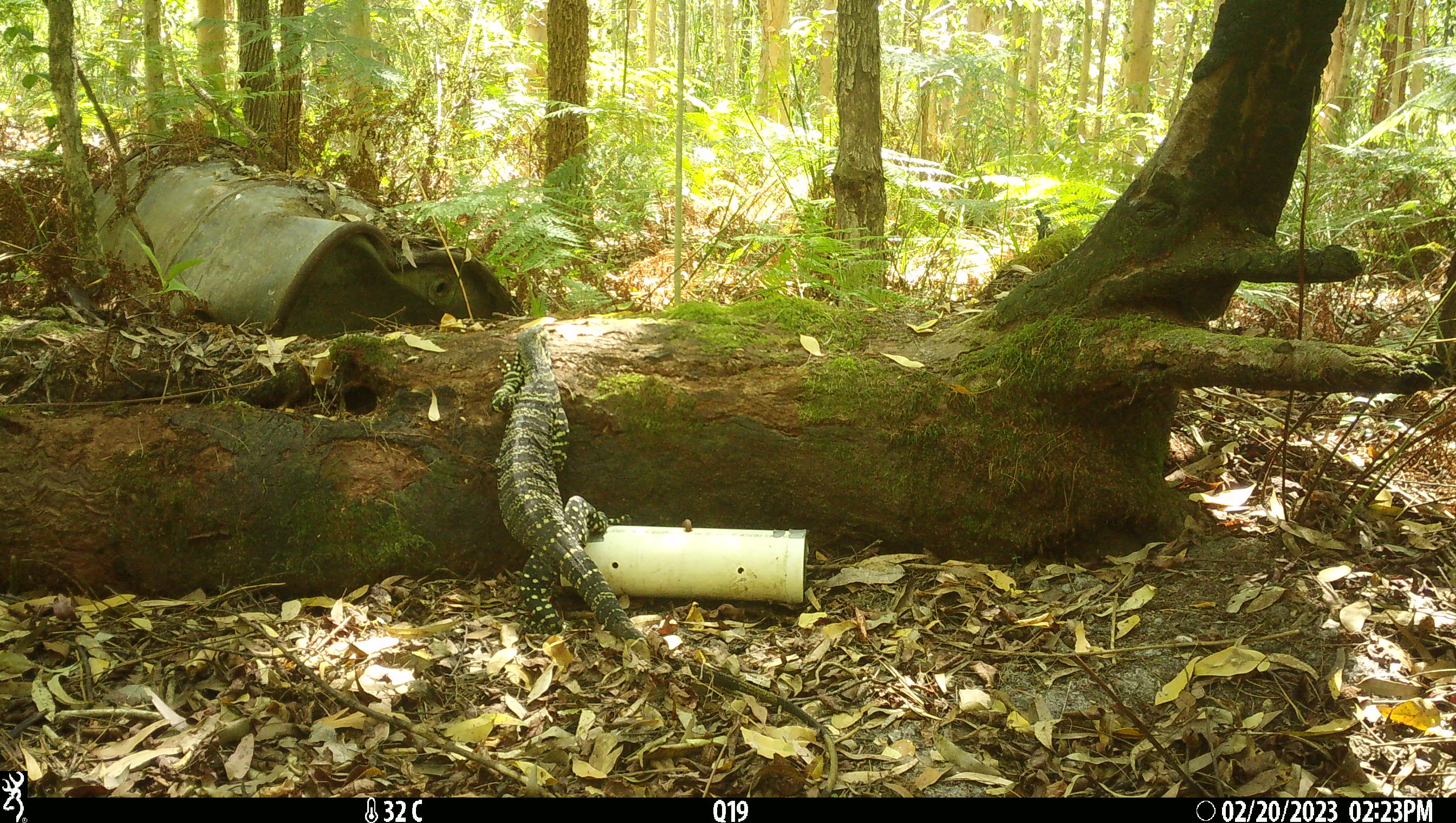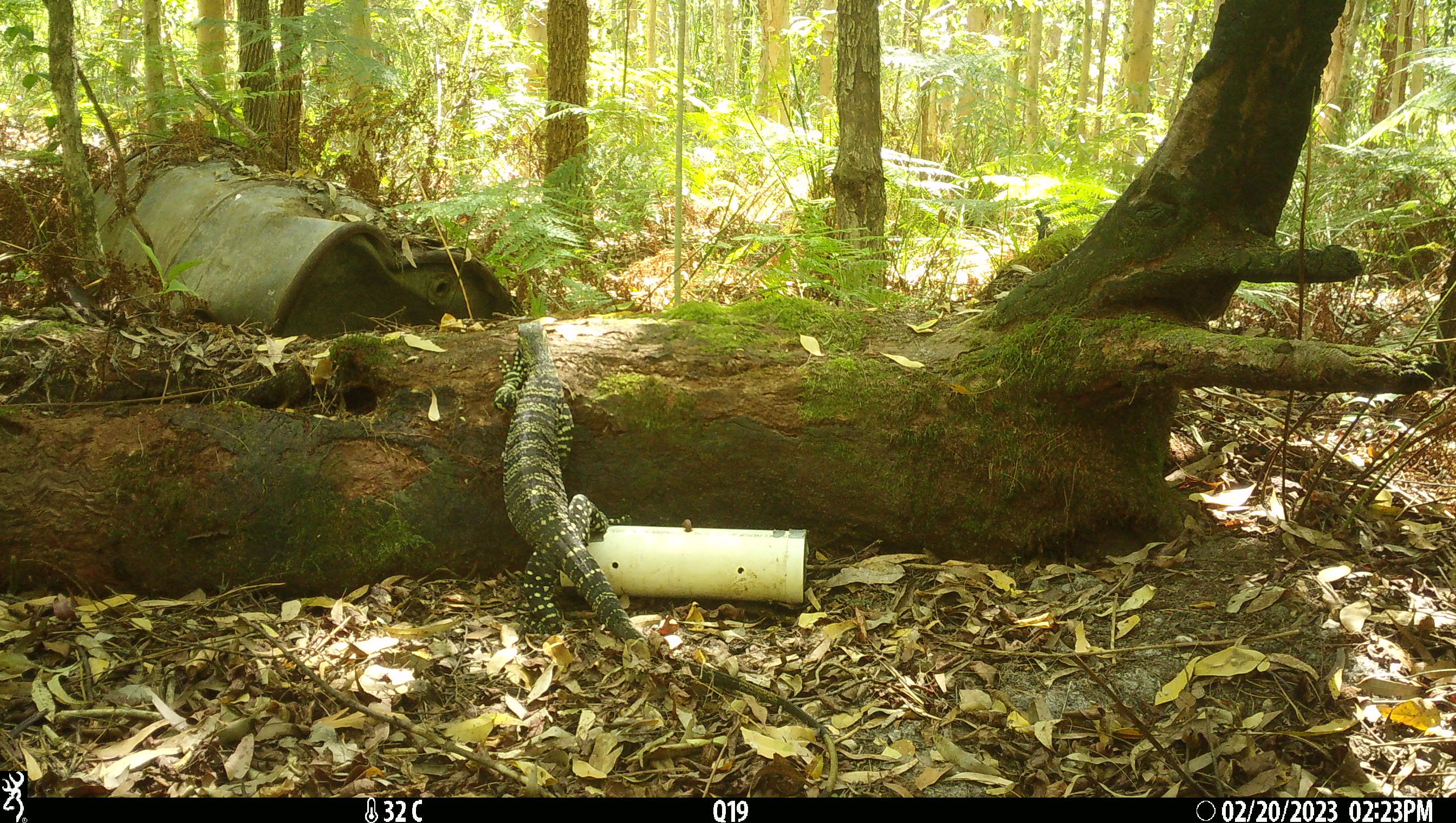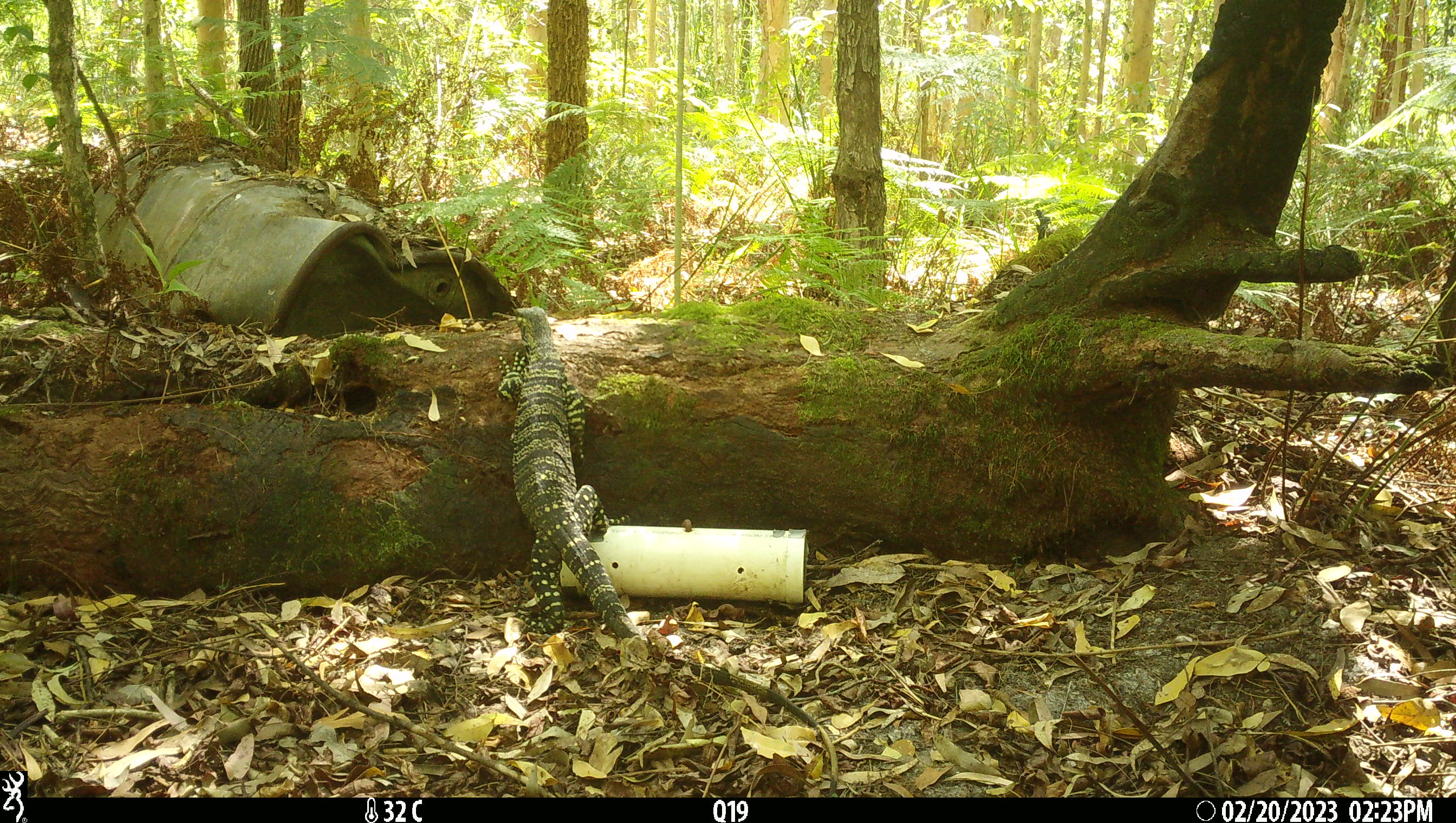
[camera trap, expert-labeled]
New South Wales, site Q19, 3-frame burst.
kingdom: Animalia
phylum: Chordata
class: Reptilia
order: Squamata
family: Varanidae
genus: Varanus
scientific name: Varanus varius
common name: lace monitor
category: goanna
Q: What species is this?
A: Goanna (lace monitor) (Varanus varius).